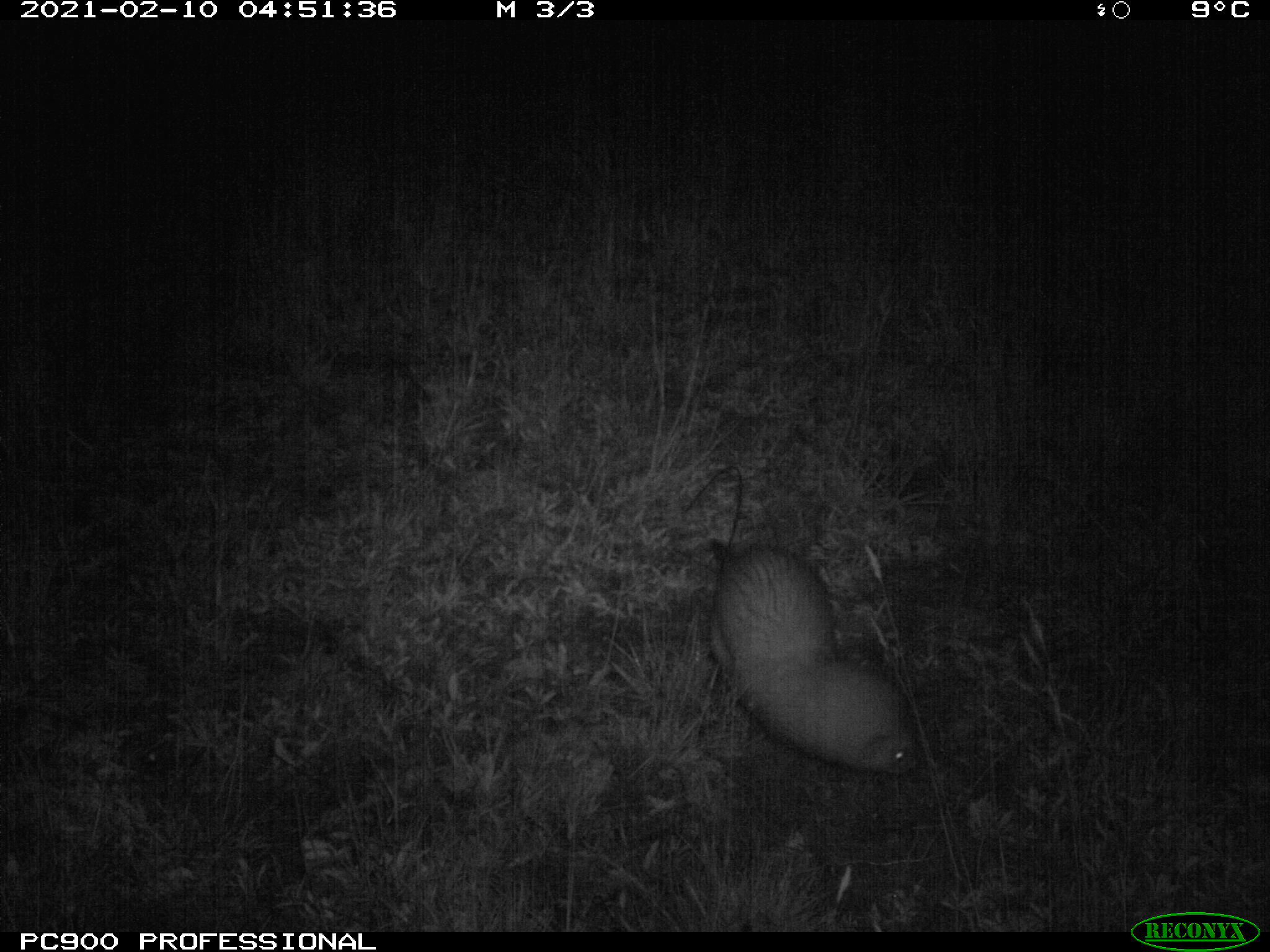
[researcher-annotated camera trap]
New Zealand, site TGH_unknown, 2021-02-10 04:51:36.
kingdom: Animalia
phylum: Chordata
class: Mammalia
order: Carnivora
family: Mustelidae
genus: Mustela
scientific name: Mustela furo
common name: ferret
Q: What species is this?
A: Ferret (Mustela furo).